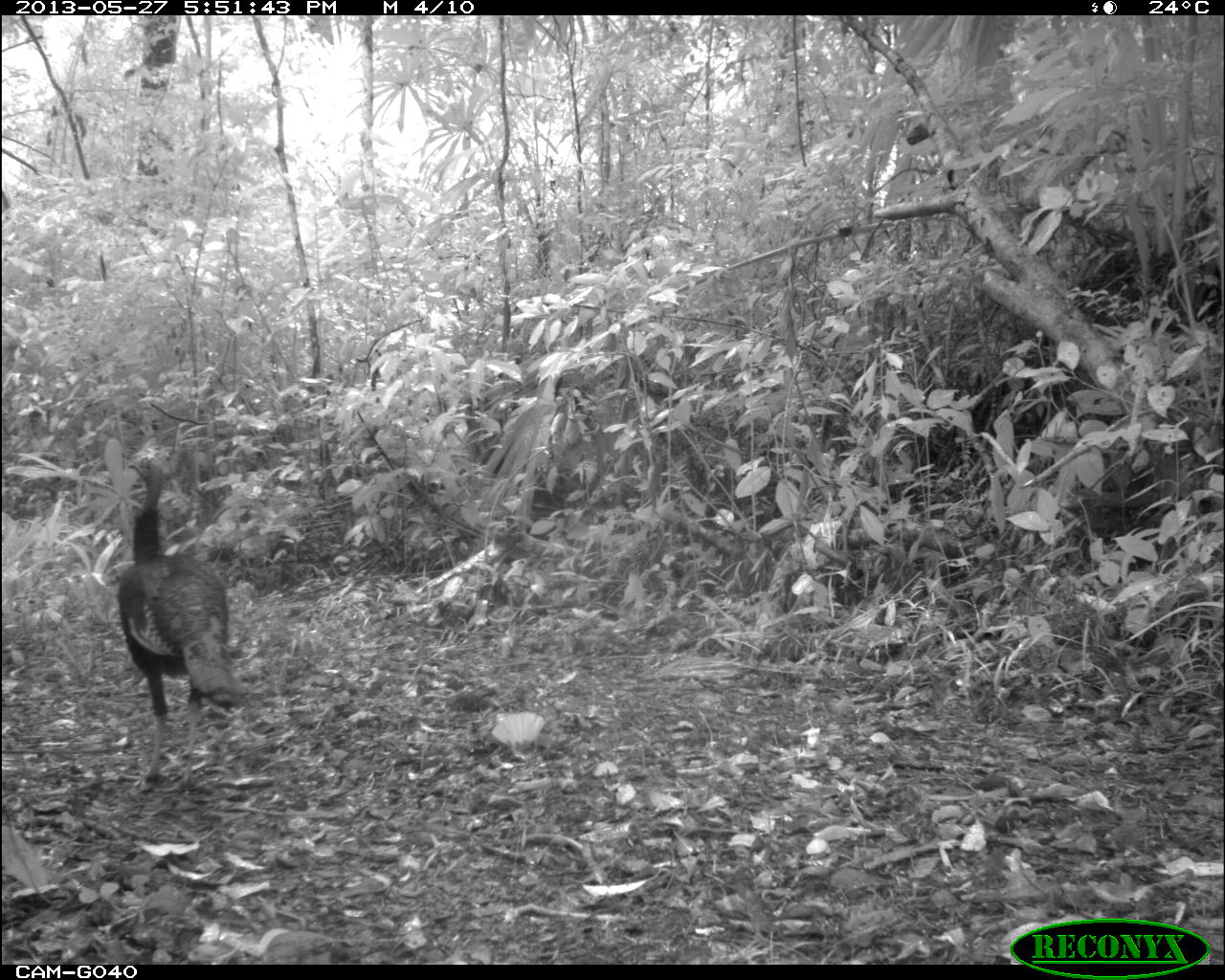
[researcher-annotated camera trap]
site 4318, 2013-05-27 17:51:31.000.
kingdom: Animalia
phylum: Chordata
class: Aves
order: Galliformes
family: Phasianidae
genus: Meleagris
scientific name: Meleagris ocellata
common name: ocellated turkey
Meleagris ocellata (ocellated turkey), count 1.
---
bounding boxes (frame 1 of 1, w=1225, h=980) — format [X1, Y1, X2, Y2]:
meleagris ocellata: [114, 451, 250, 798]